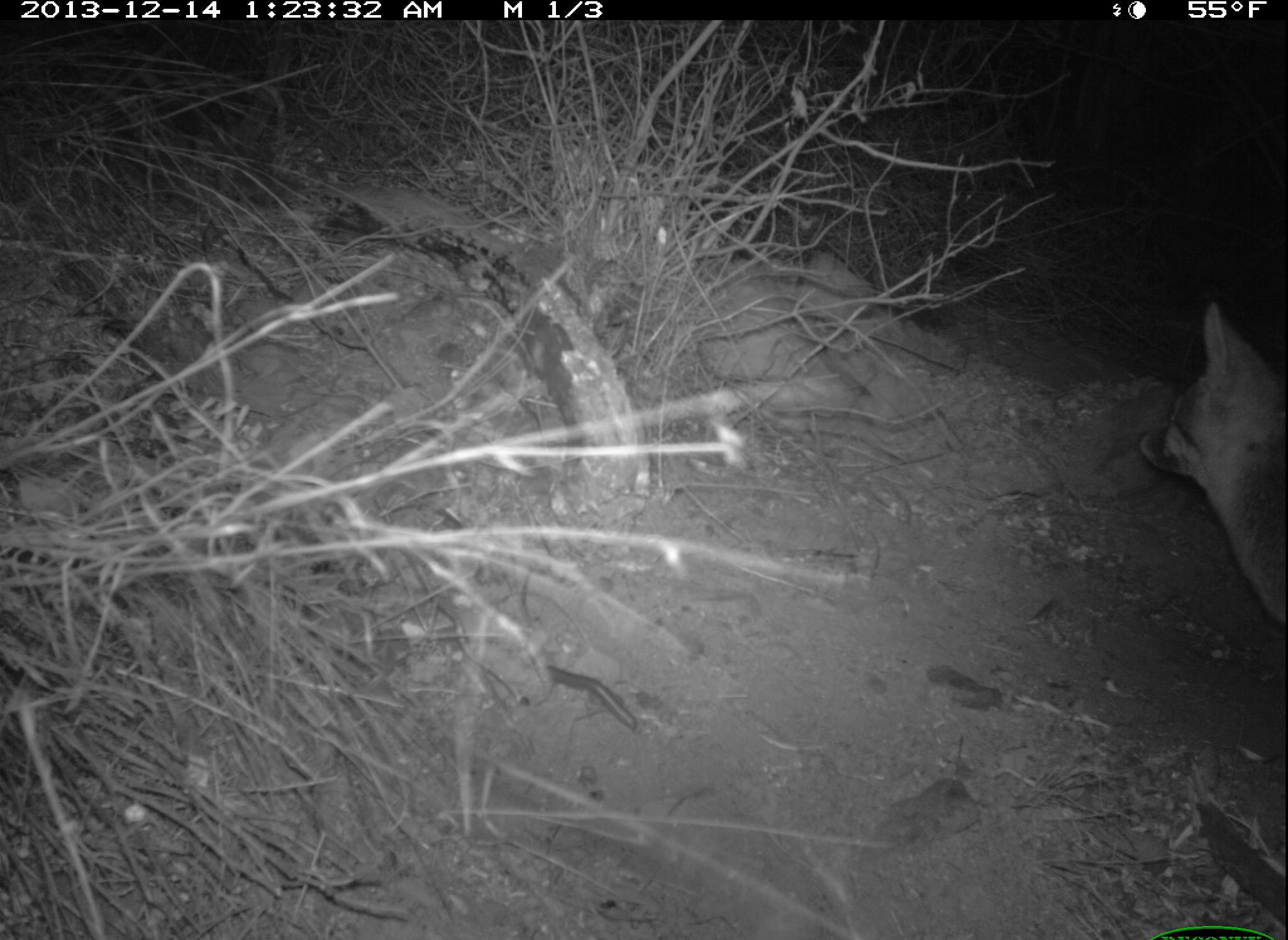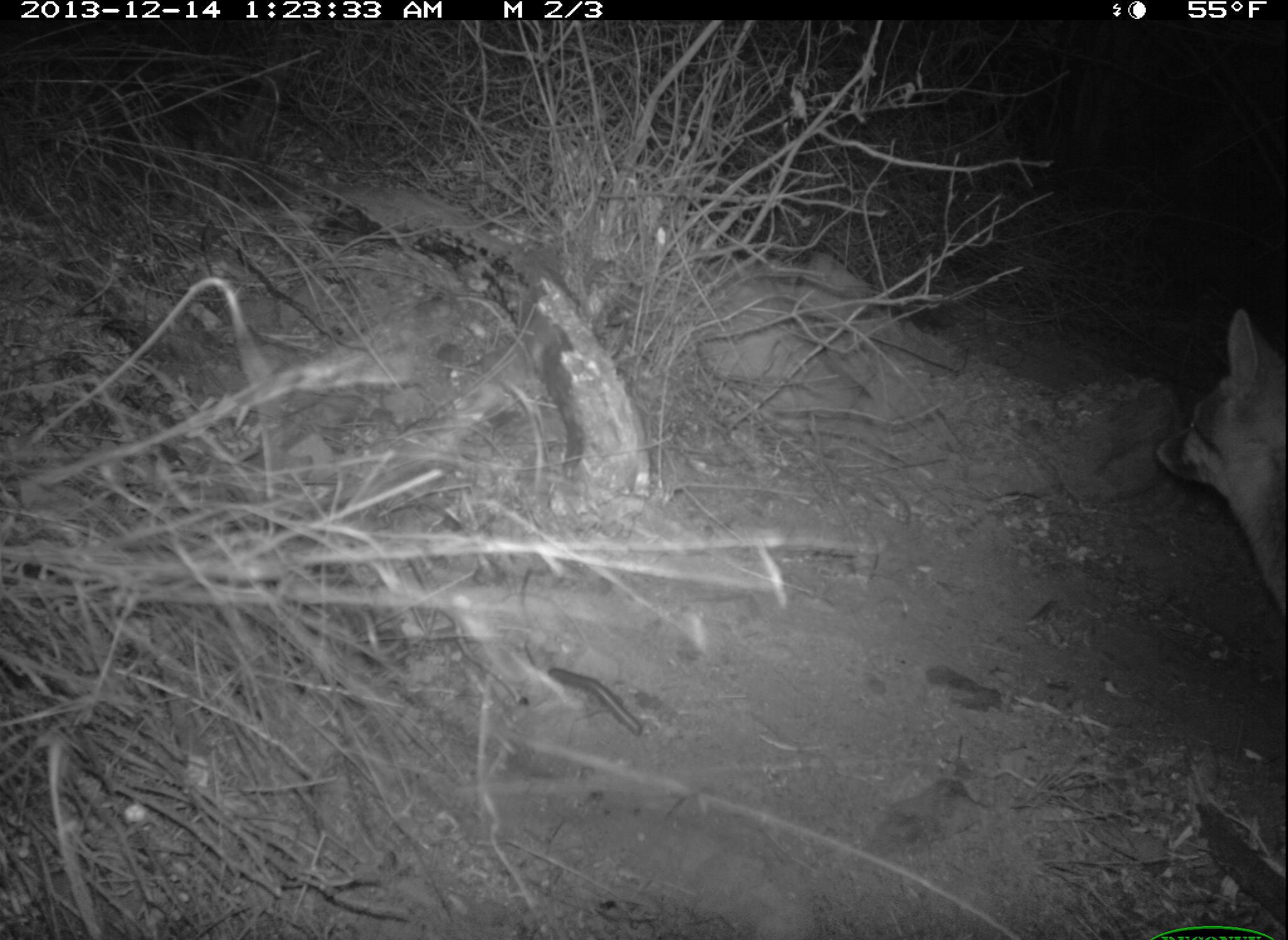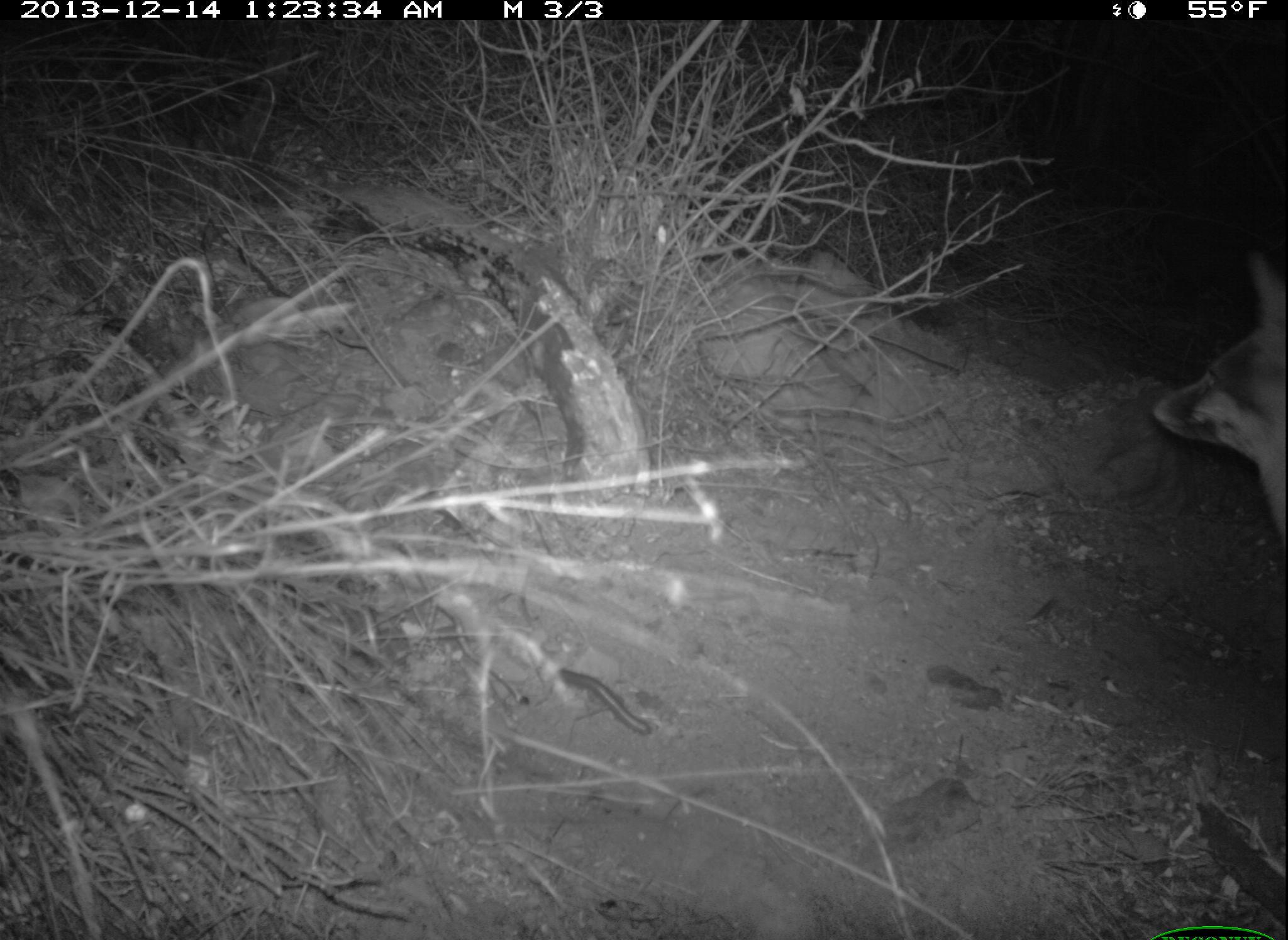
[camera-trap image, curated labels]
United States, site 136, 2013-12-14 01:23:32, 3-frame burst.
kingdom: Animalia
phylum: Chordata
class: Mammalia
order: Carnivora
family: Canidae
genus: Urocyon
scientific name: Urocyon cinereoargenteus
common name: gray fox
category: fox